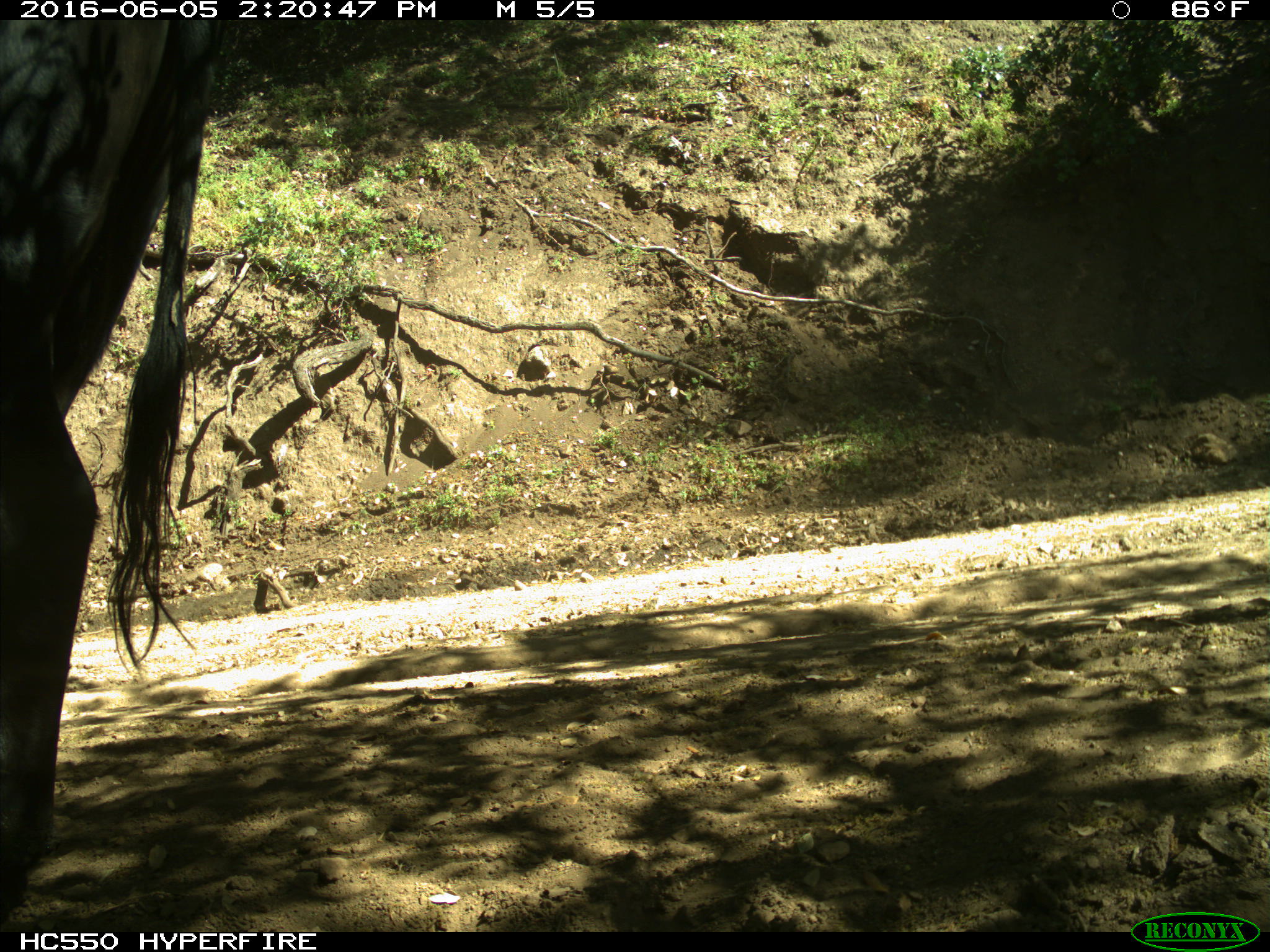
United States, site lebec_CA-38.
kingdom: Animalia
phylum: Chordata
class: Mammalia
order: Artiodactyla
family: Bovidae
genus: Bos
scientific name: Bos taurus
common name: domestic cow